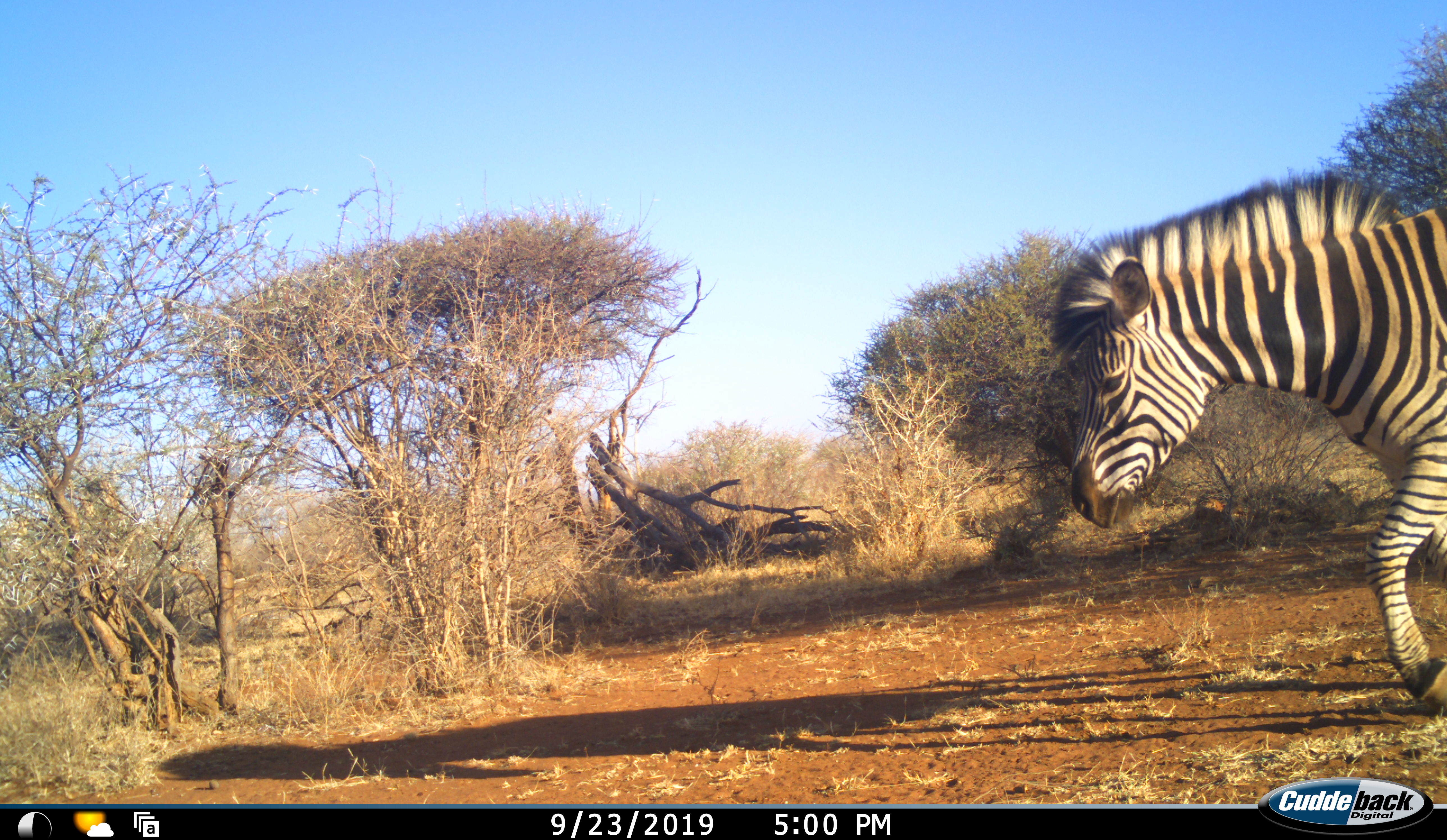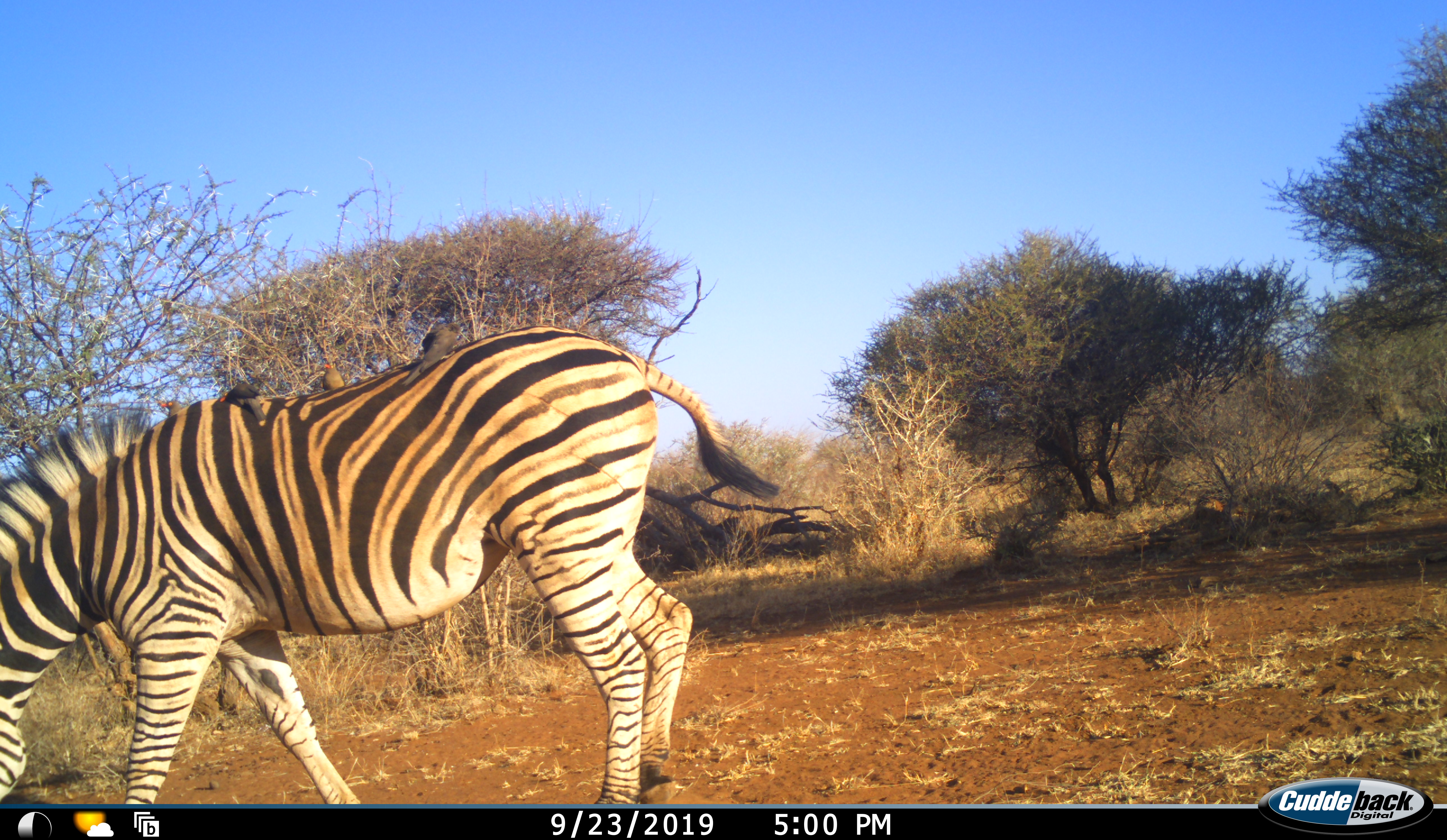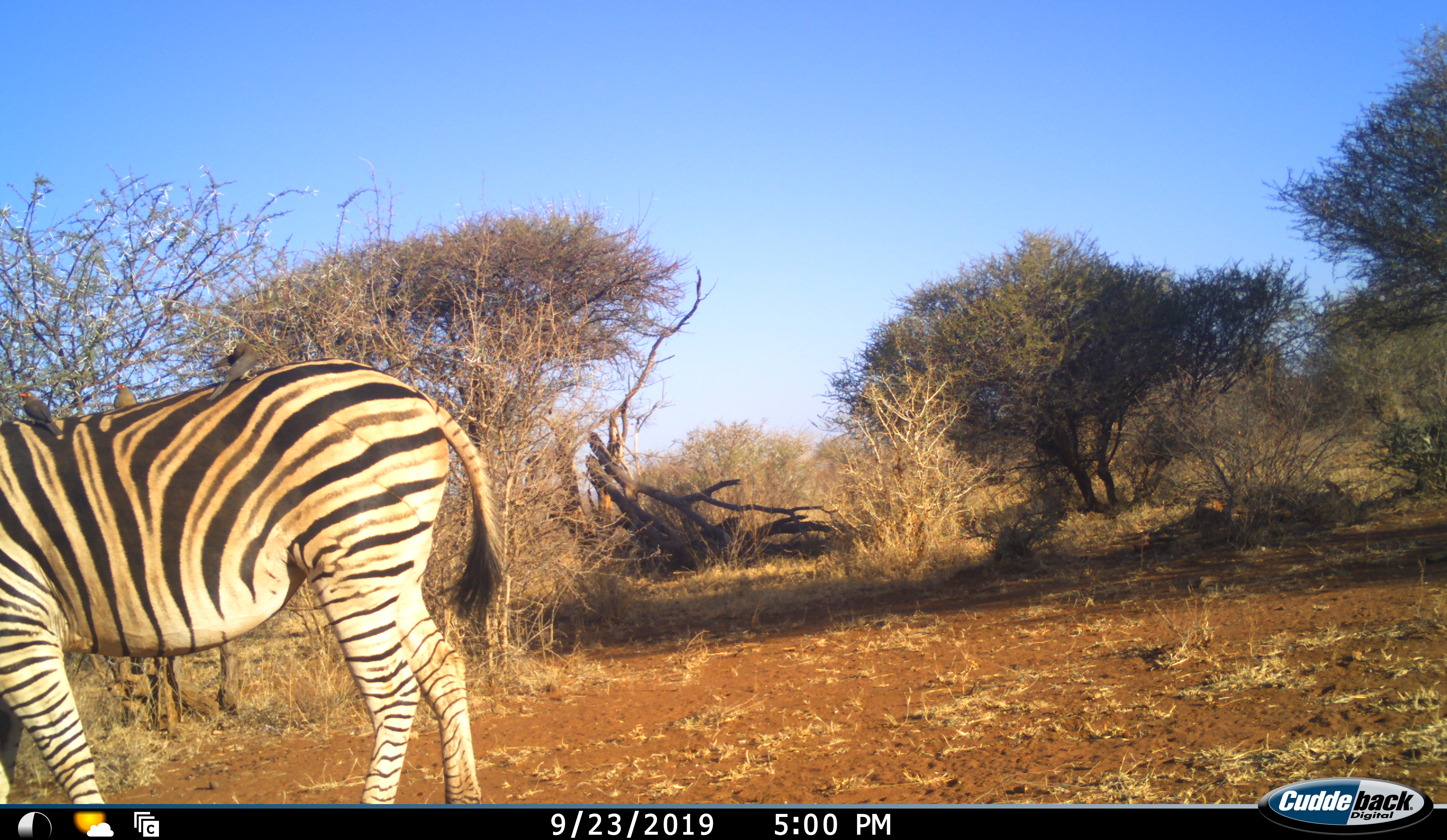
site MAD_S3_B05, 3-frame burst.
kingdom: Animalia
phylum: Chordata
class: Mammalia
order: Perissodactyla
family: Equidae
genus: Equus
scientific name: Equus quagga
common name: plains zebra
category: zebraplains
Zebraplains (plains zebra) (Equus quagga), count 1. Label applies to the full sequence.